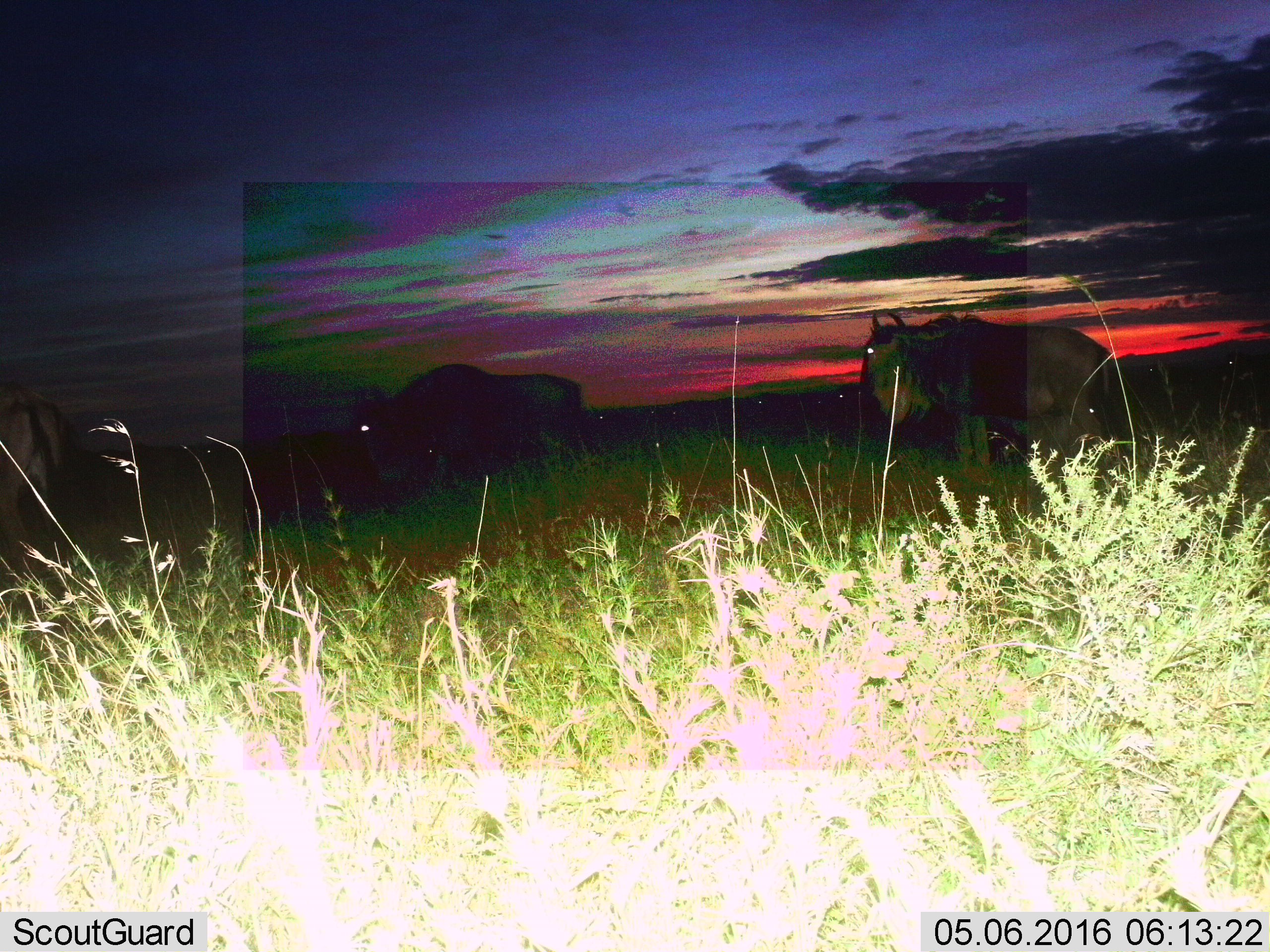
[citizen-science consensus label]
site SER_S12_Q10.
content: unidentified animal